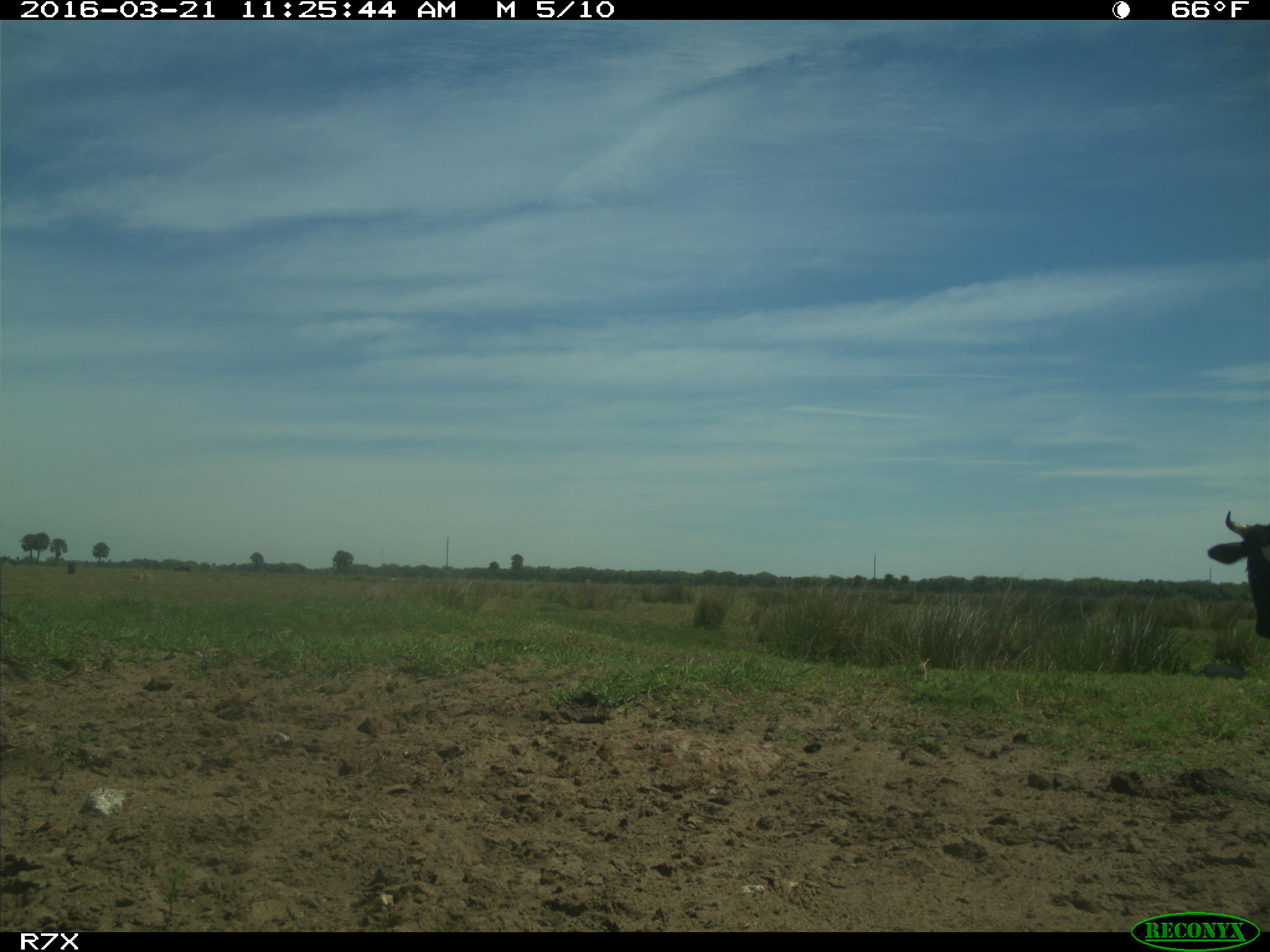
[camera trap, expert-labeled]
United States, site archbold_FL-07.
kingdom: Animalia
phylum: Chordata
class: Mammalia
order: Artiodactyla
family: Bovidae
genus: Bos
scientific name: Bos taurus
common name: domestic cow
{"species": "Bos taurus (domestic cow)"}